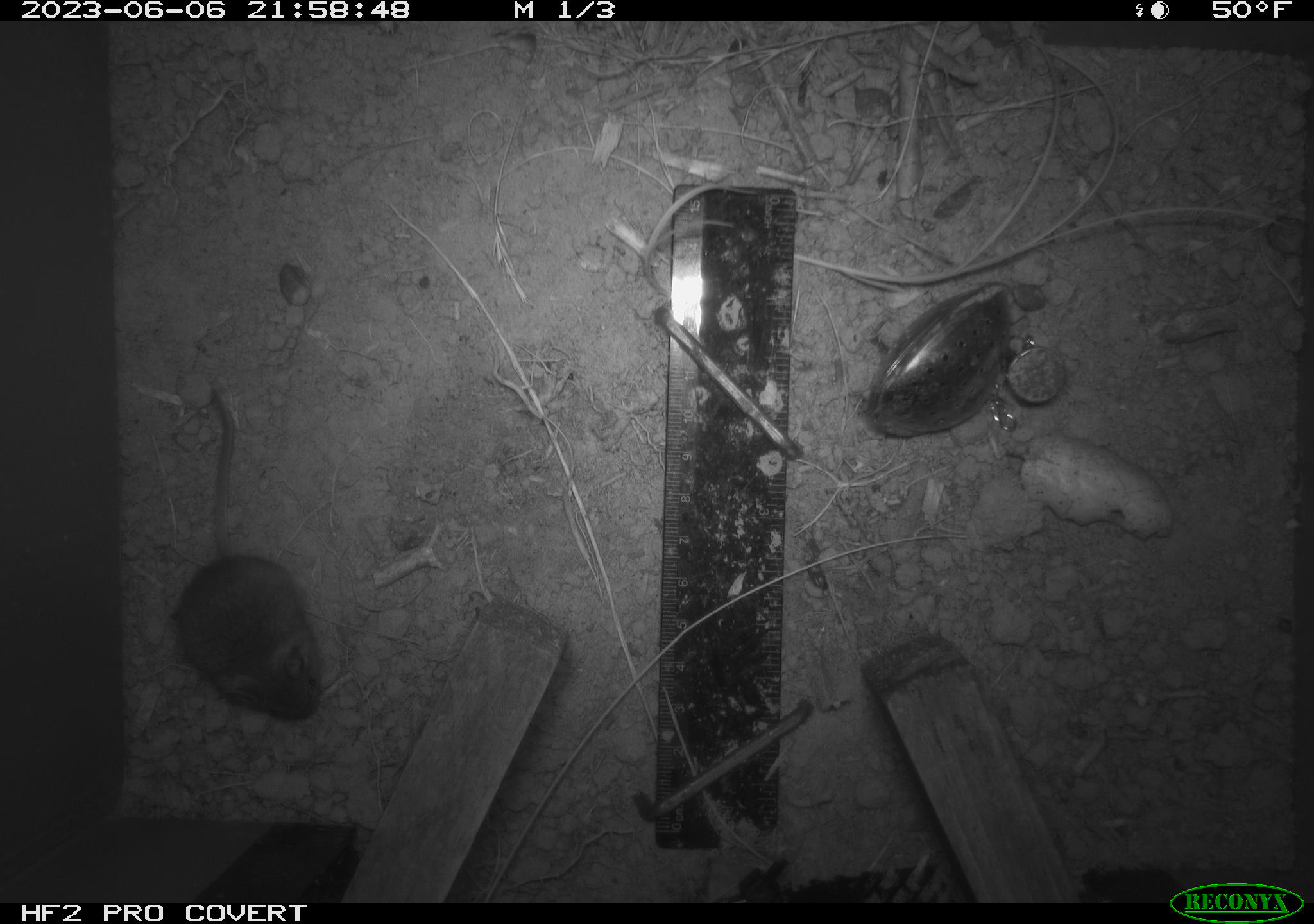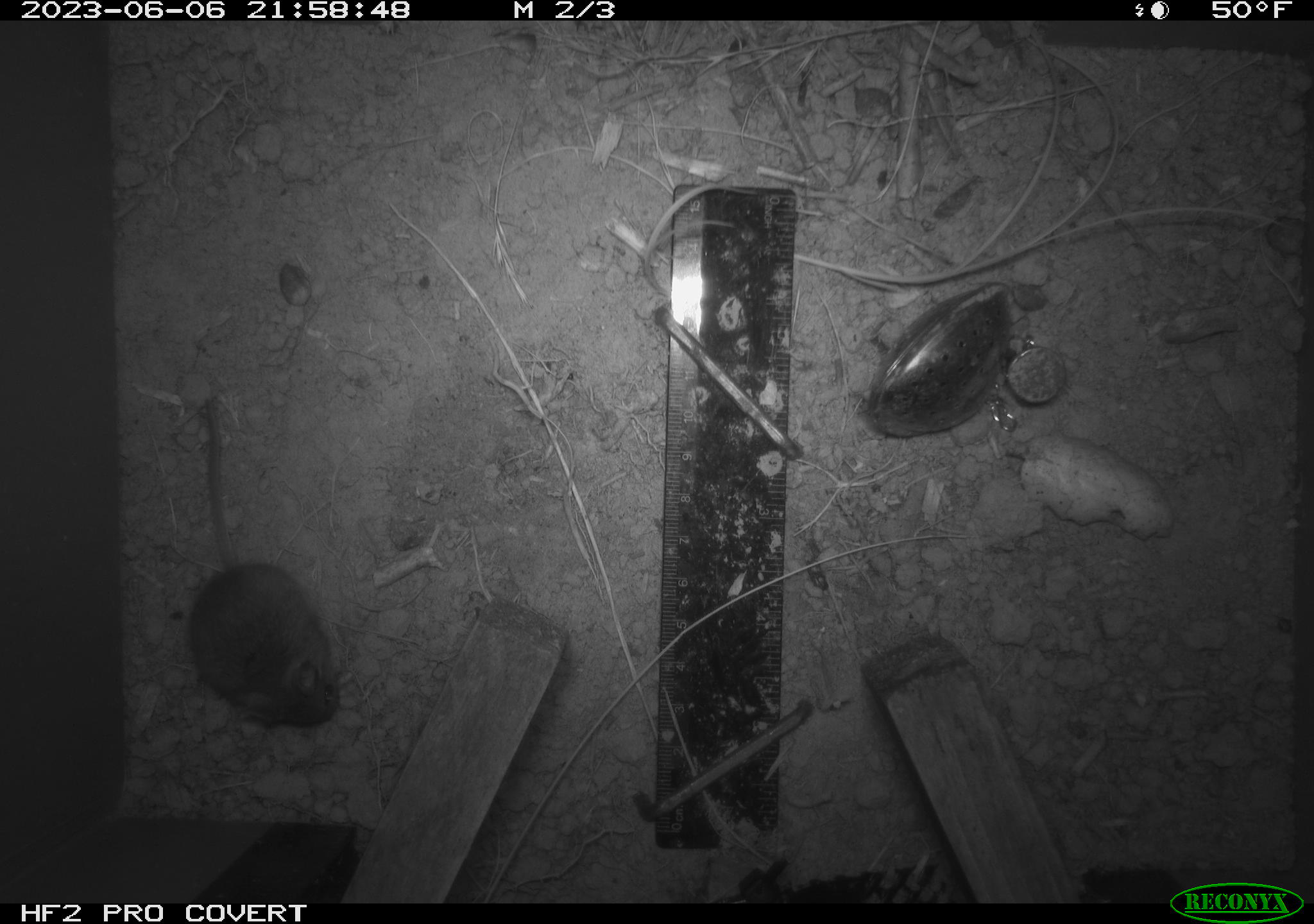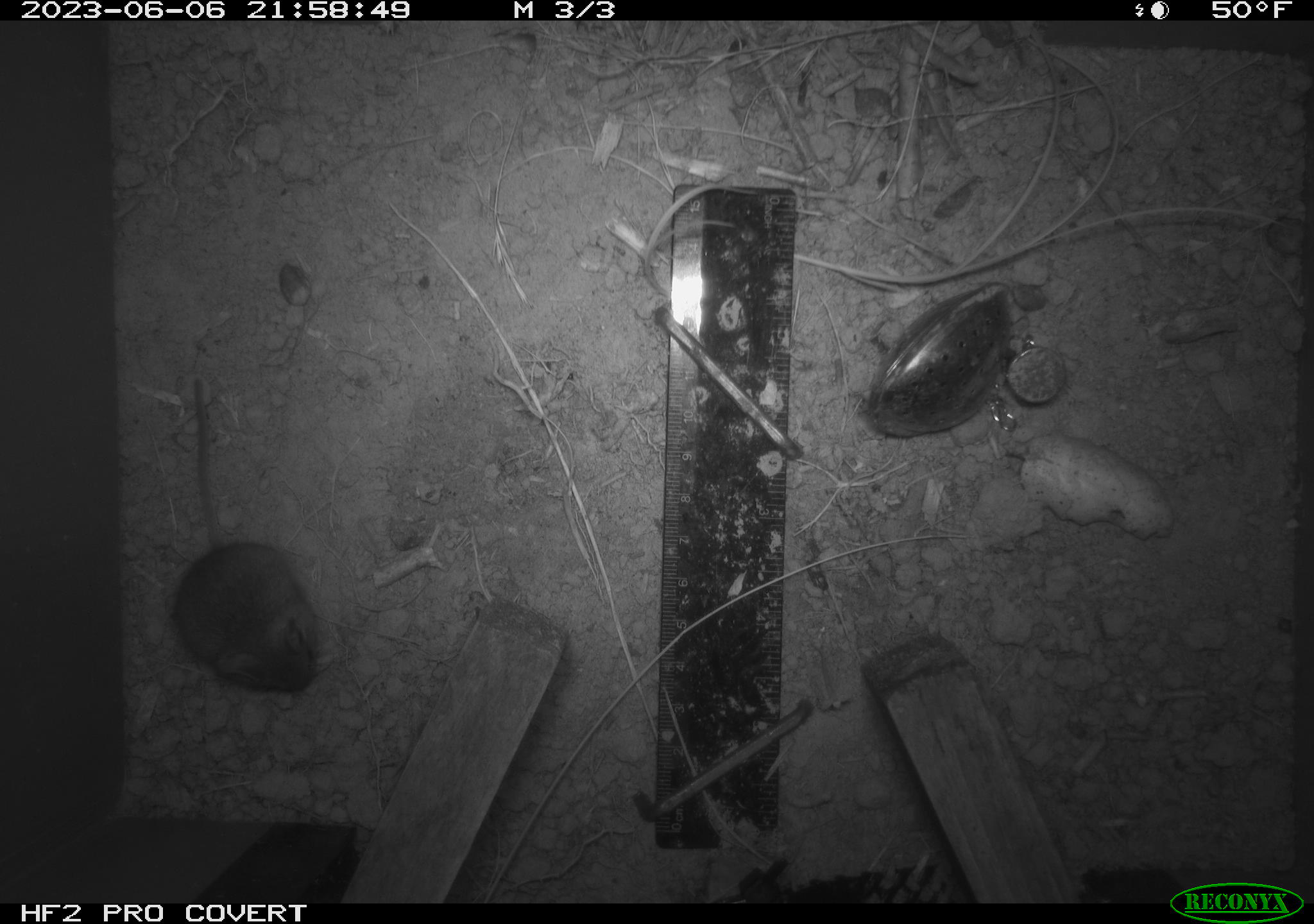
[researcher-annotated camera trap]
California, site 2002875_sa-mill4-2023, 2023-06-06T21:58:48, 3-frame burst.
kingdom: Animalia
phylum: Chordata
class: Mammalia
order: Rodentia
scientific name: Rodentia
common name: mouse species